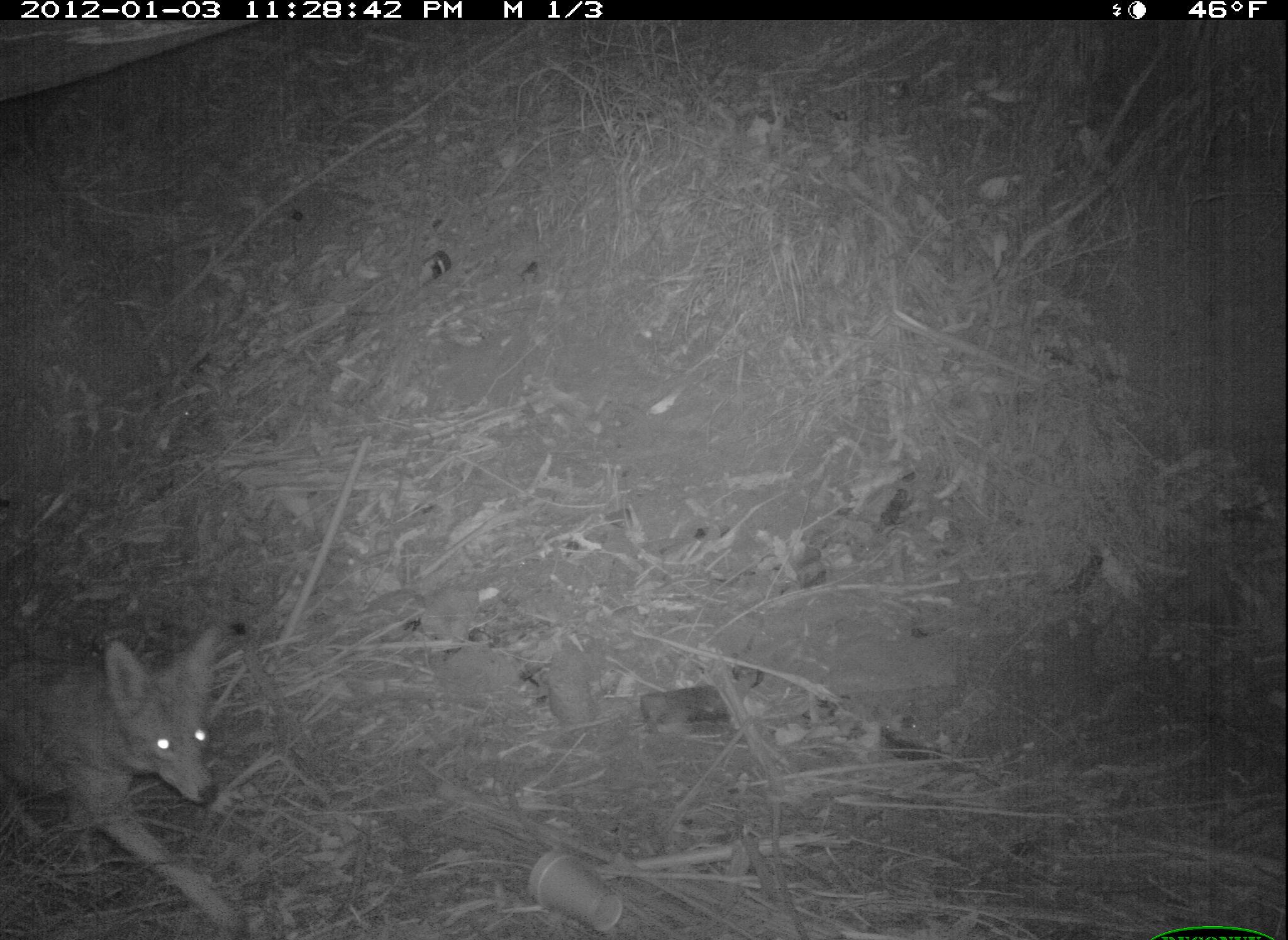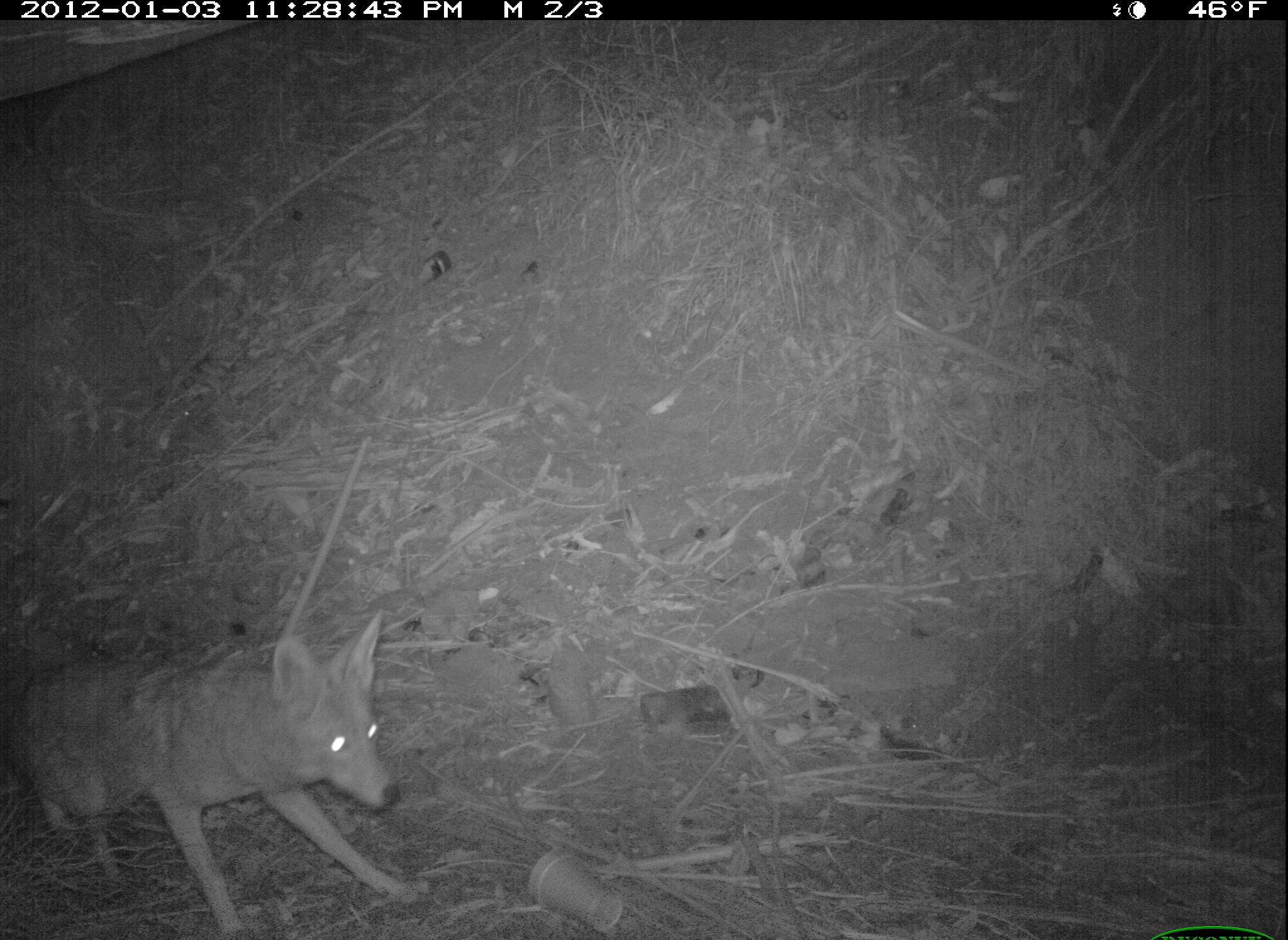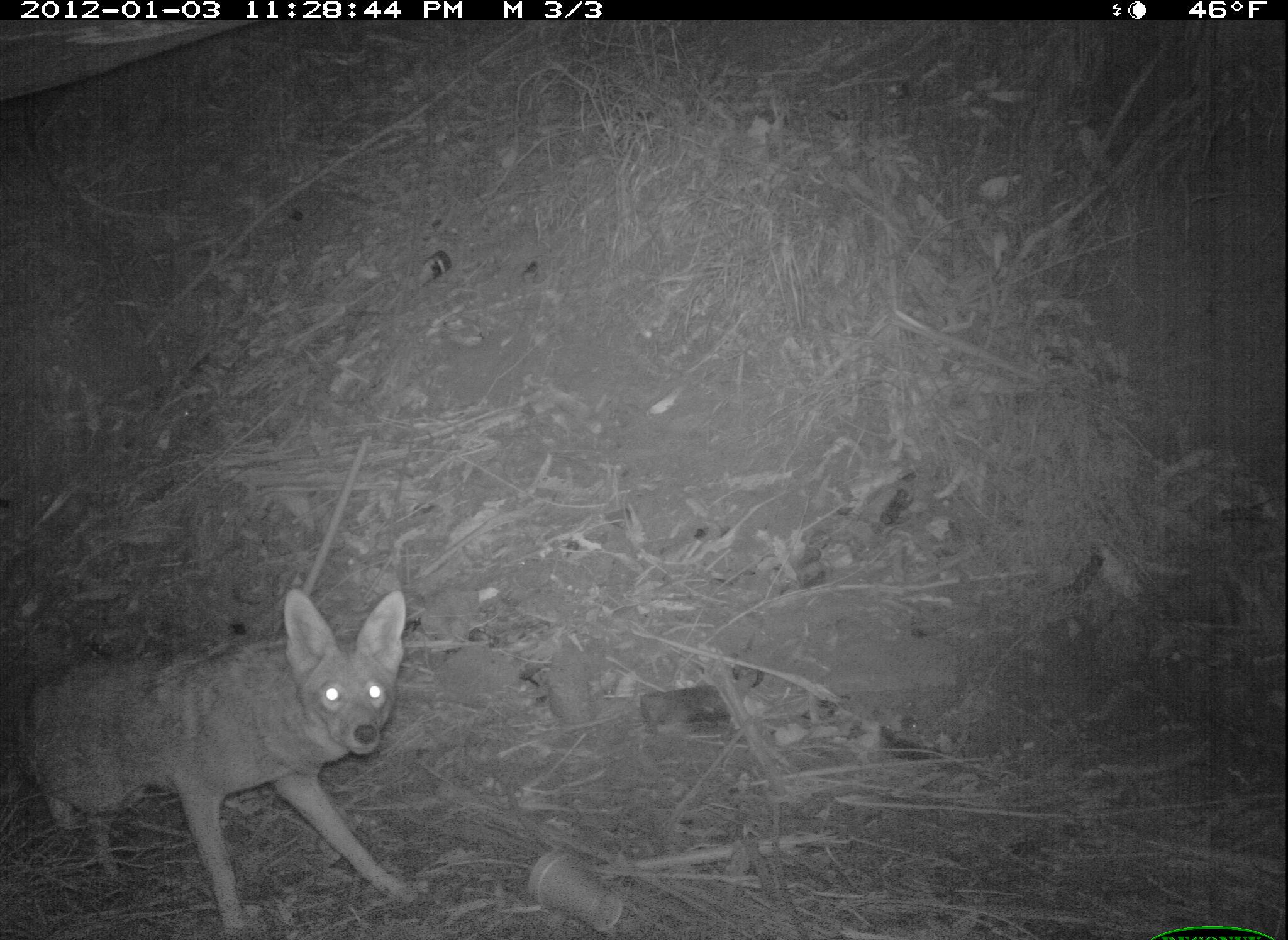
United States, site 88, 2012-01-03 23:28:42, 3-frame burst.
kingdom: Animalia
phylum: Chordata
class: Mammalia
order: Carnivora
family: Canidae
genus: Canis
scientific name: Canis latrans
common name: coyote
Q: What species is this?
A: Coyote (Canis latrans).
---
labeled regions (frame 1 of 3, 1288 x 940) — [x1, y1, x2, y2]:
coyote: [0, 612, 264, 940]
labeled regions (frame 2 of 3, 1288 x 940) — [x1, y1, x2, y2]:
coyote: [27, 594, 436, 899]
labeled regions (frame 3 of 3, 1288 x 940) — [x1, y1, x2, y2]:
coyote: [11, 570, 462, 939]